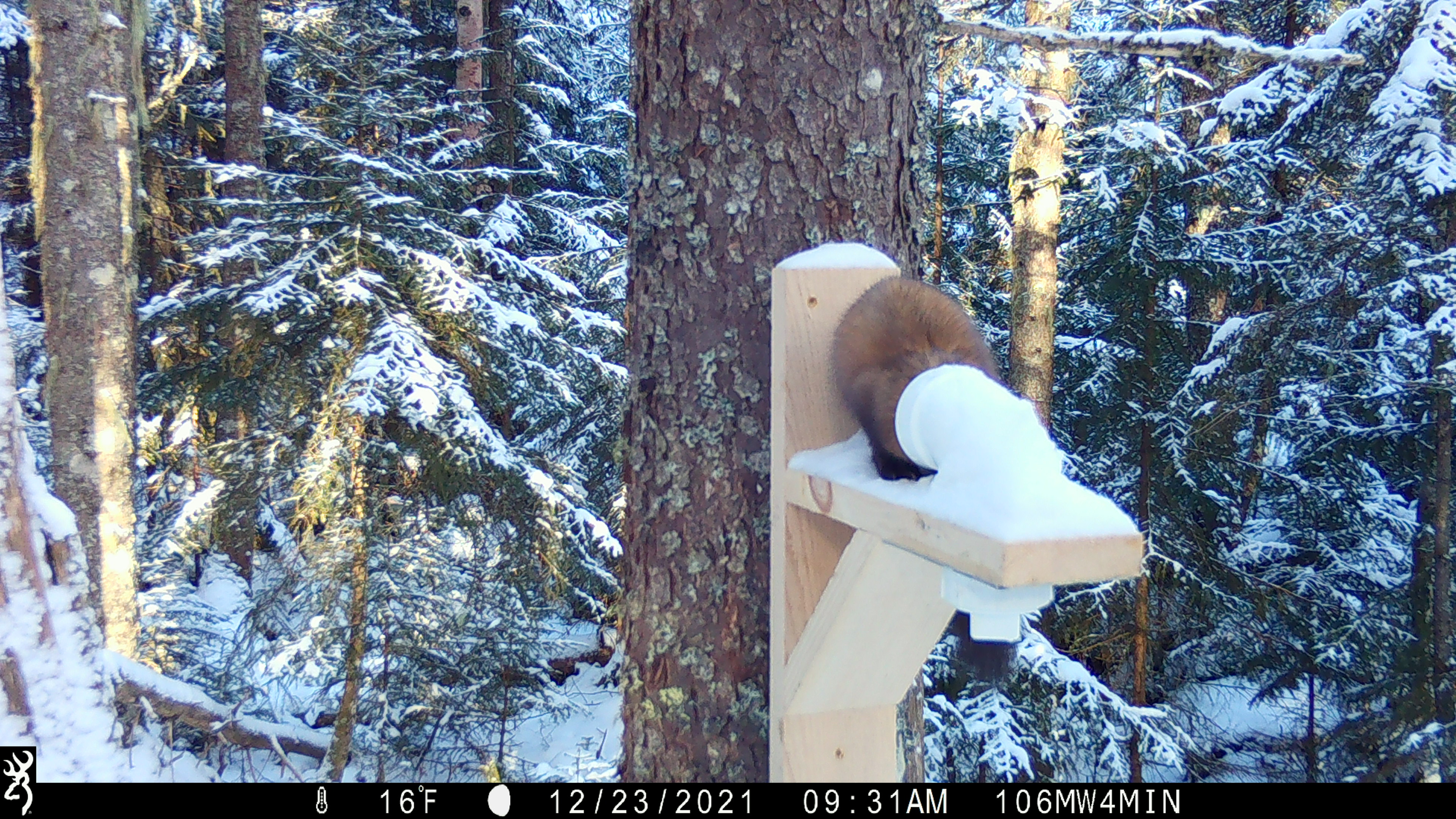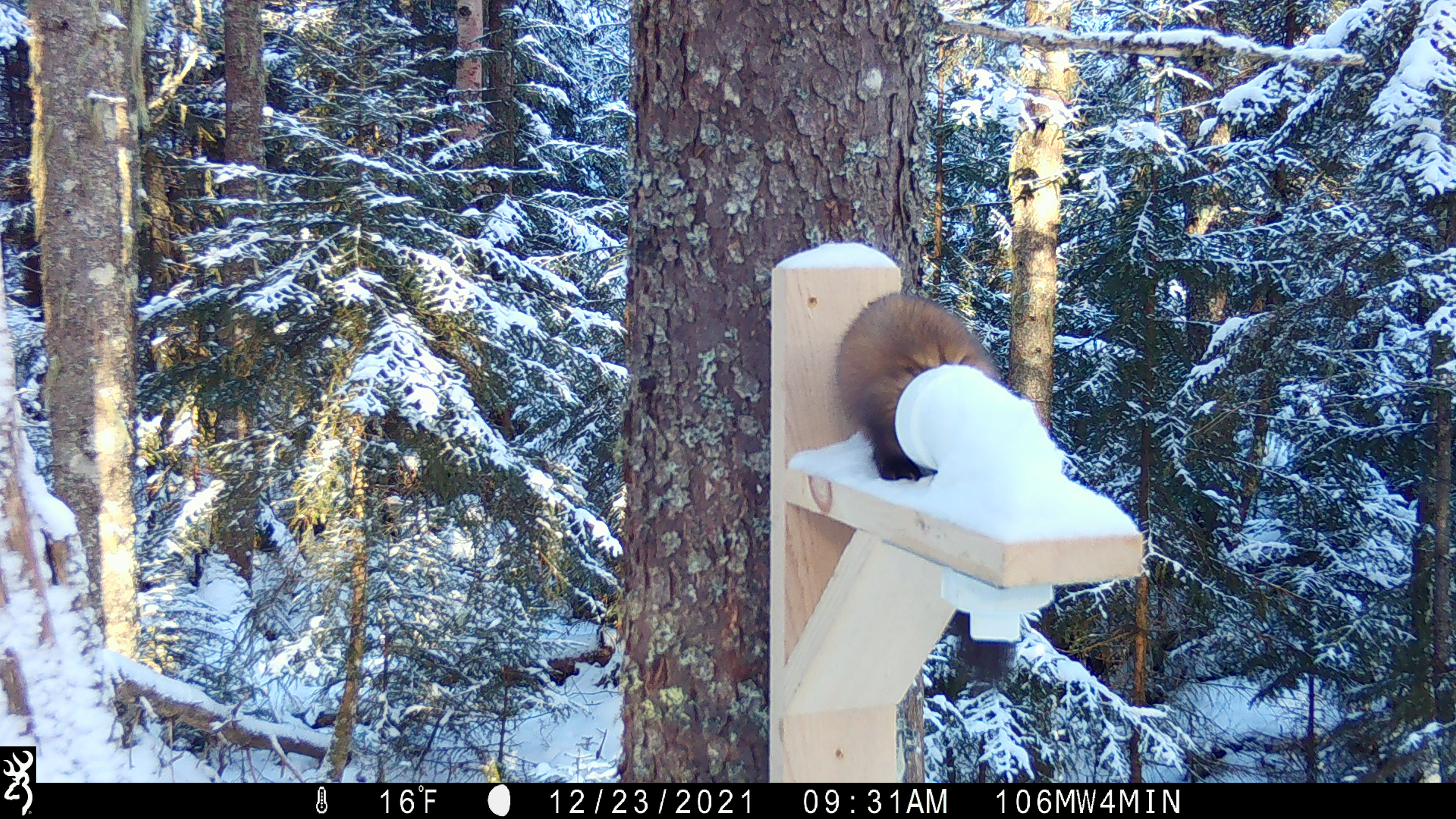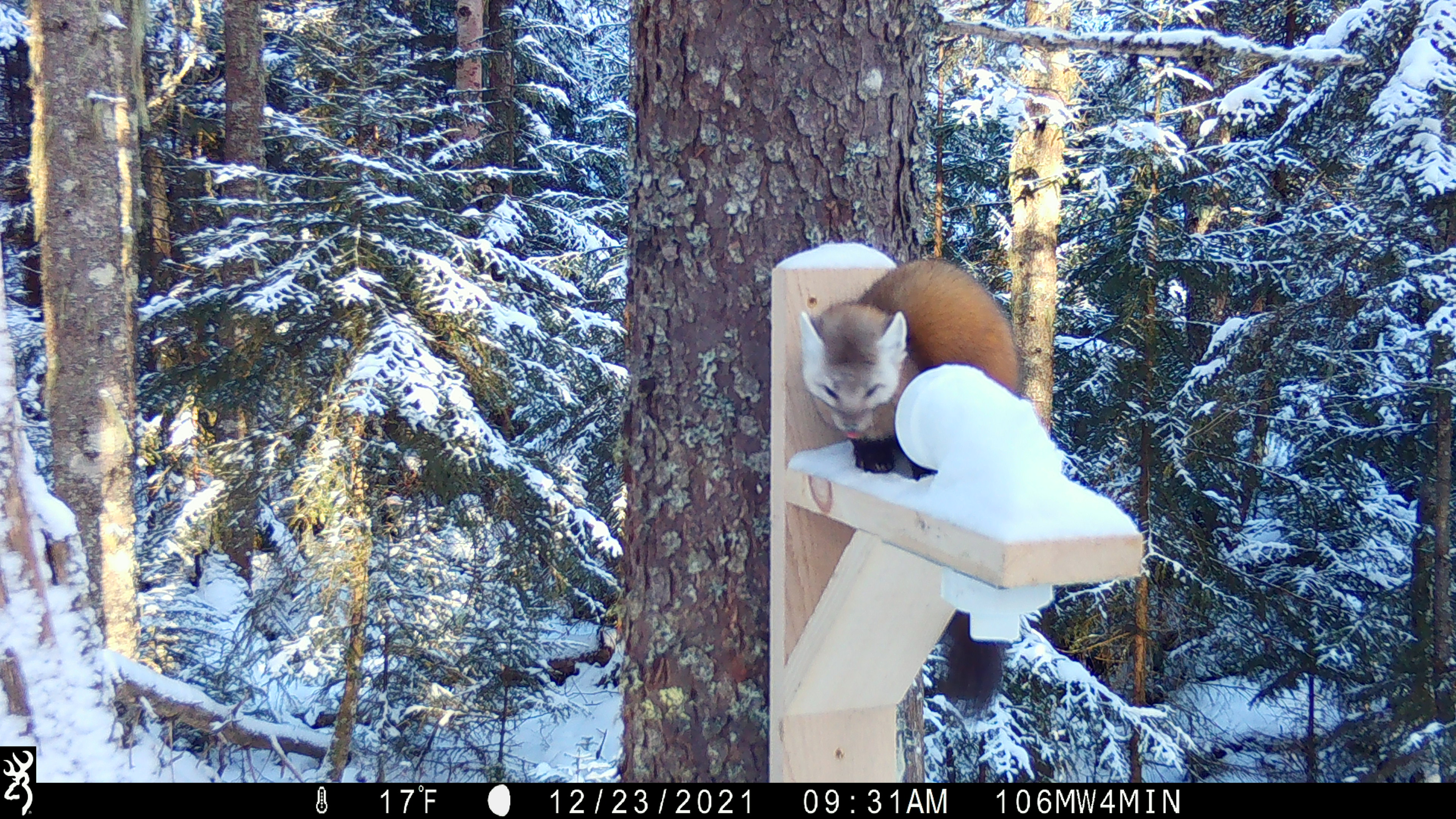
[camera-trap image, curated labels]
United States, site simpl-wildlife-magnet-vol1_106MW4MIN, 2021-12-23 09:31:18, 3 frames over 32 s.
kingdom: Animalia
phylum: Chordata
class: Mammalia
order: Carnivora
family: Mustelidae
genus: Martes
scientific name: Martes americana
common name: american marten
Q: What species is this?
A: American marten (Martes americana).